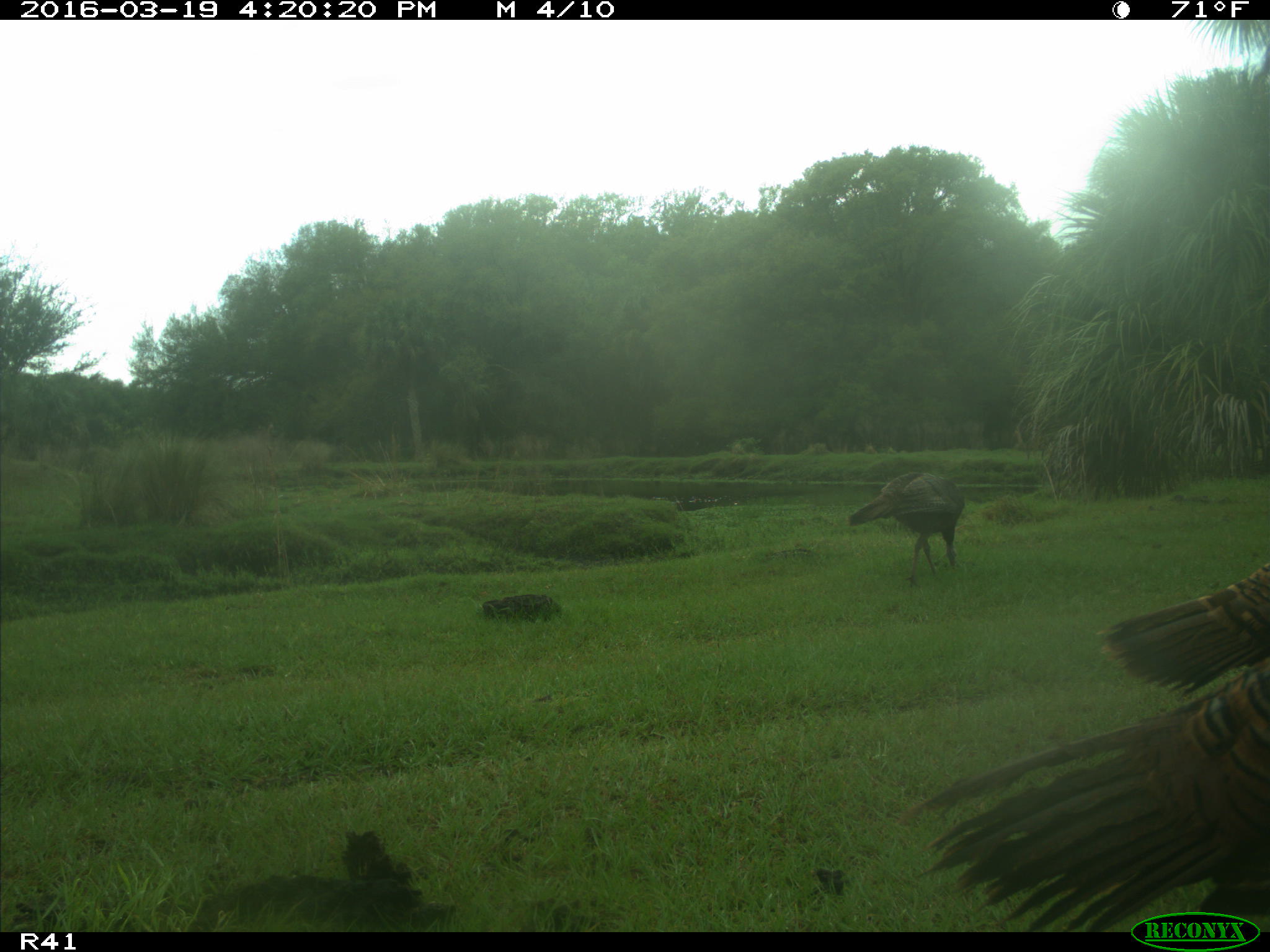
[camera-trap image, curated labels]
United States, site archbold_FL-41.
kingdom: Animalia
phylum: Chordata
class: Aves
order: Galliformes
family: Phasianidae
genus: Meleagris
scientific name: Meleagris gallopavo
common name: wild turkey